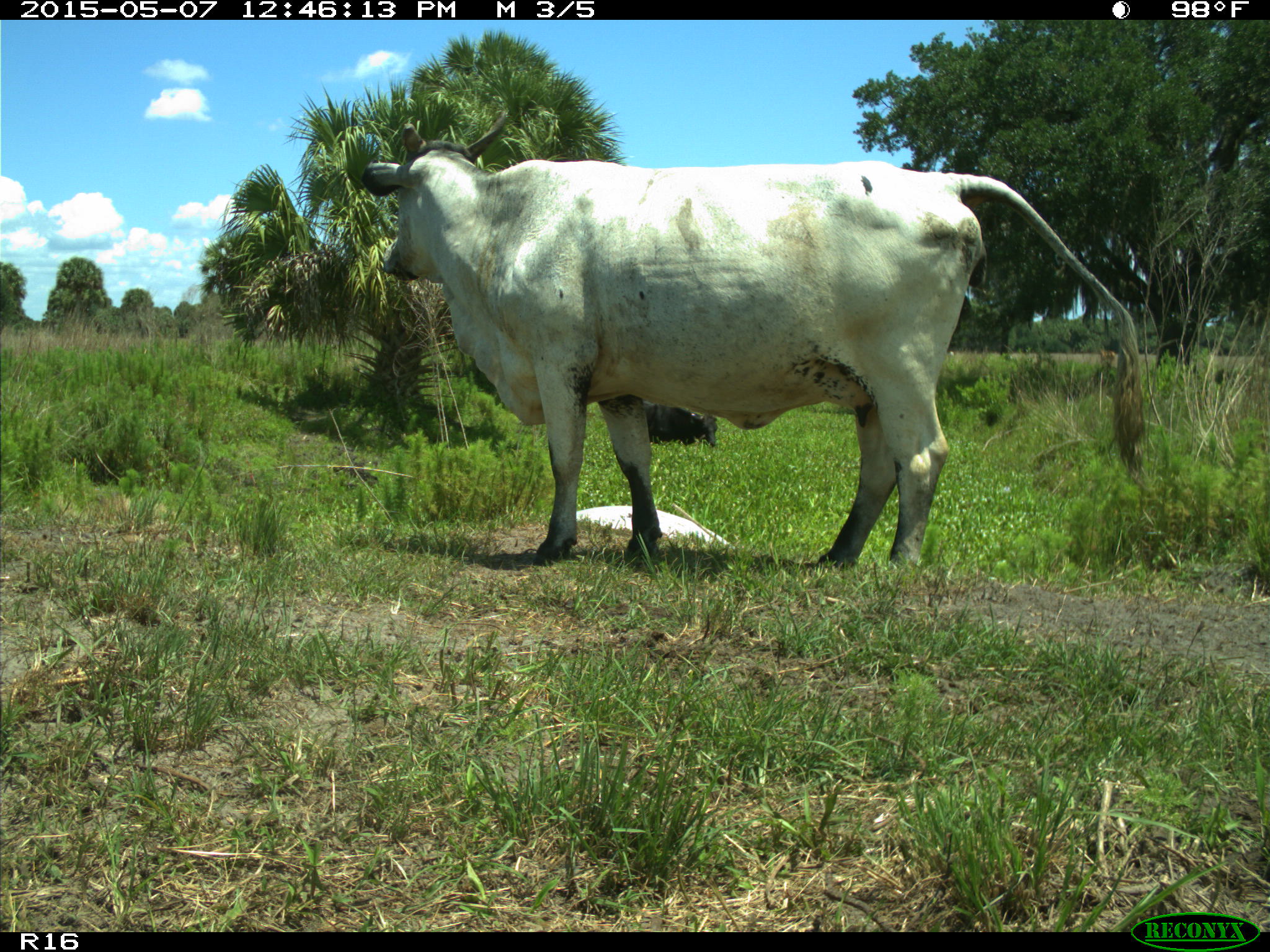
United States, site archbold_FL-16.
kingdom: Animalia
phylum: Chordata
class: Mammalia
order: Artiodactyla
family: Bovidae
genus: Bos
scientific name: Bos taurus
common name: domestic cow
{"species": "Bos taurus (domestic cow)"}